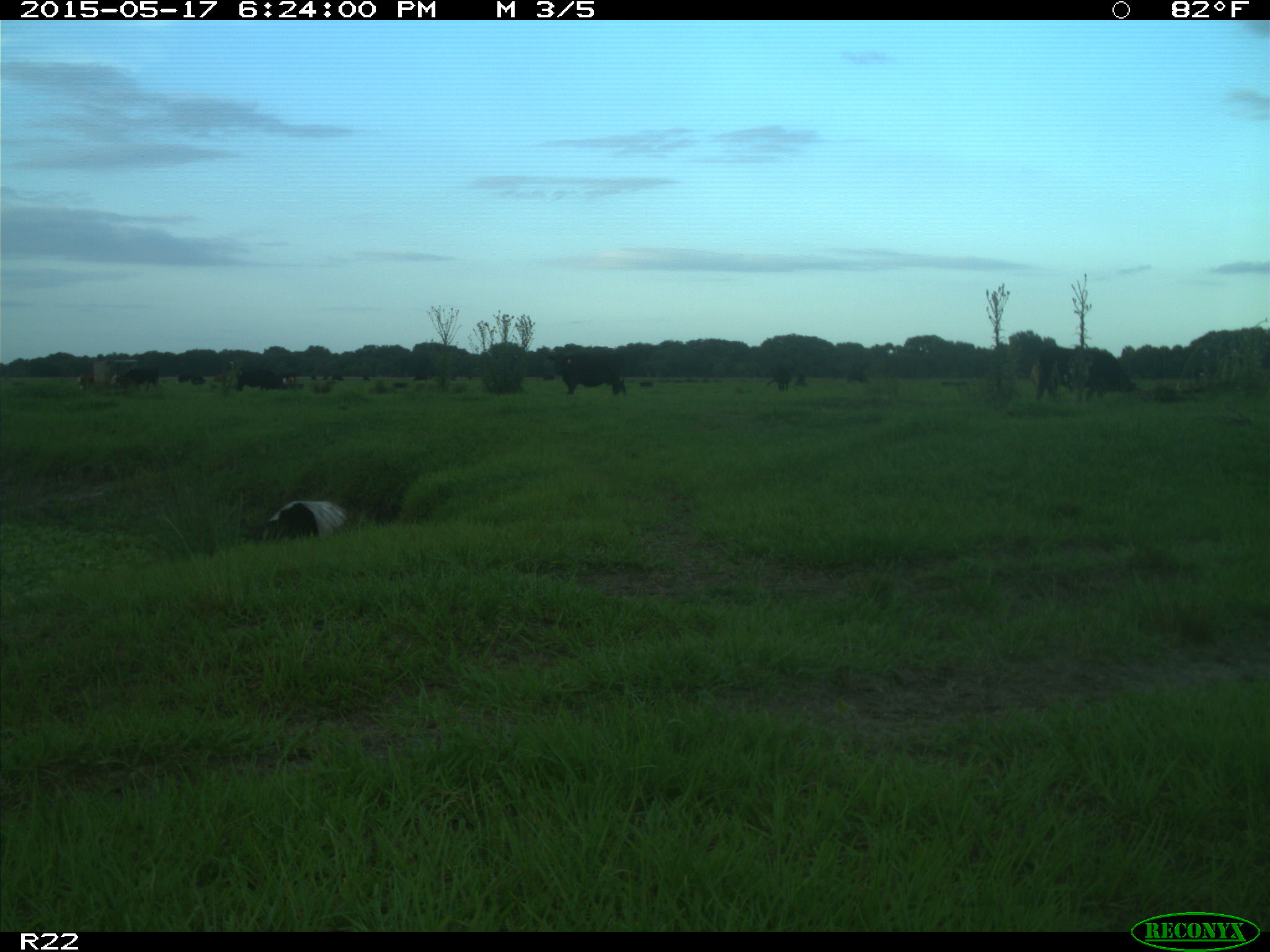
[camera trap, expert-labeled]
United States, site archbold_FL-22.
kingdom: Animalia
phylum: Chordata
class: Mammalia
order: Artiodactyla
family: Bovidae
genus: Bos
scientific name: Bos taurus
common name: domestic cow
Bos taurus (domestic cow).